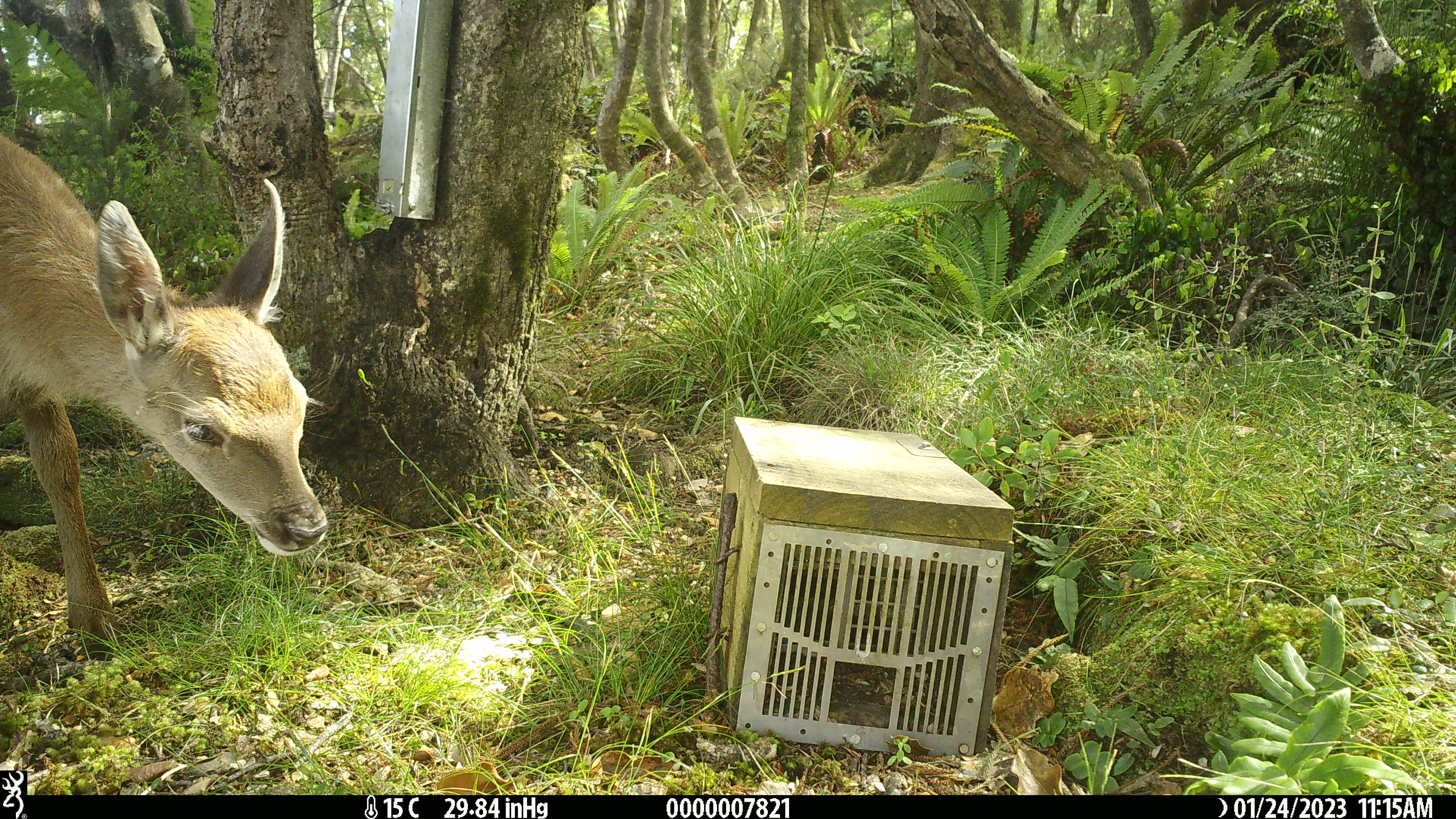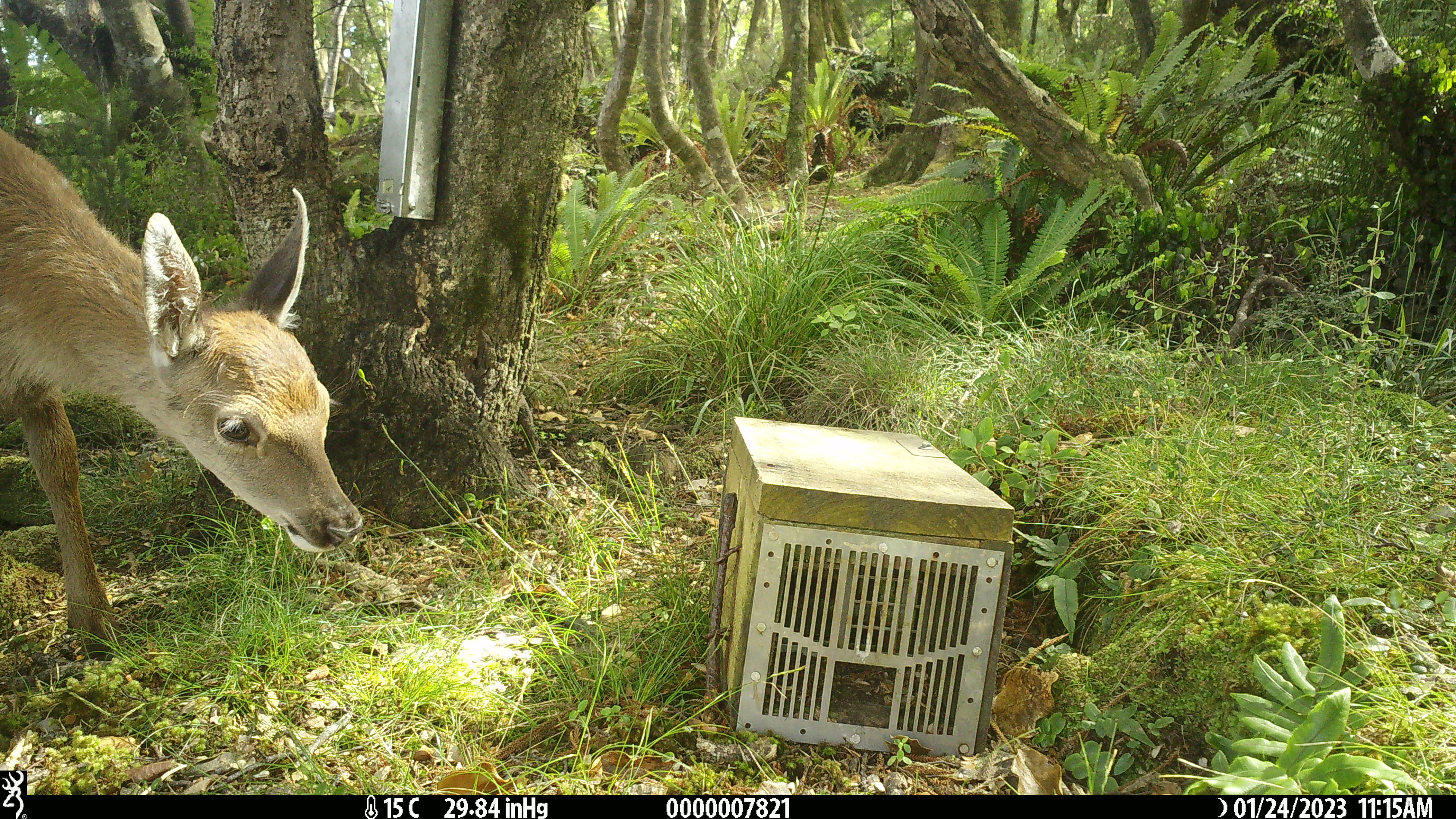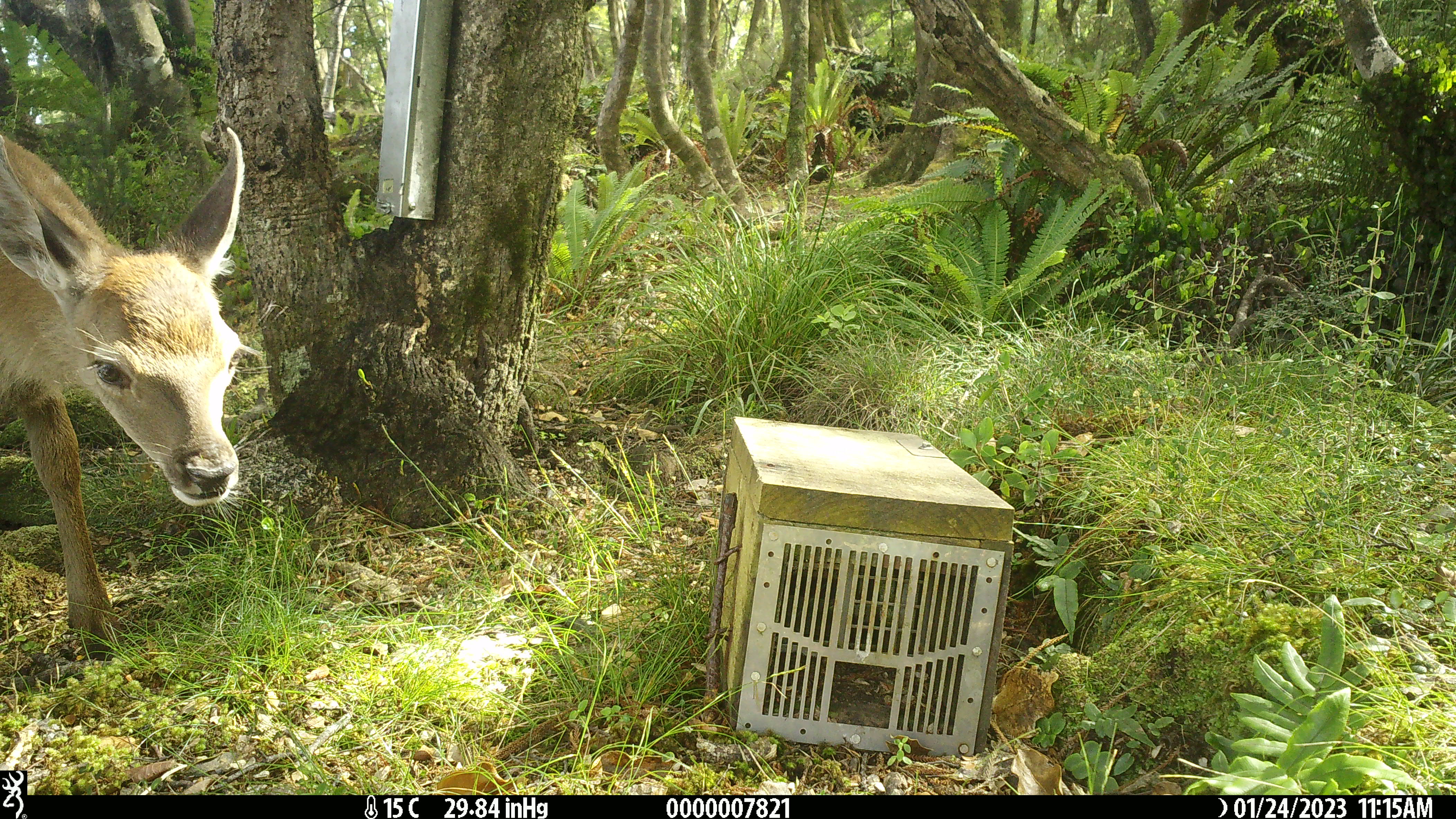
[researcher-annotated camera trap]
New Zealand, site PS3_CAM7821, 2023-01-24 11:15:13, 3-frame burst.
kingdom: Animalia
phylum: Chordata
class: Mammalia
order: Artiodactyla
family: Cervidae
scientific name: Cervidae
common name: deer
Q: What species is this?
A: Deer (Cervidae).